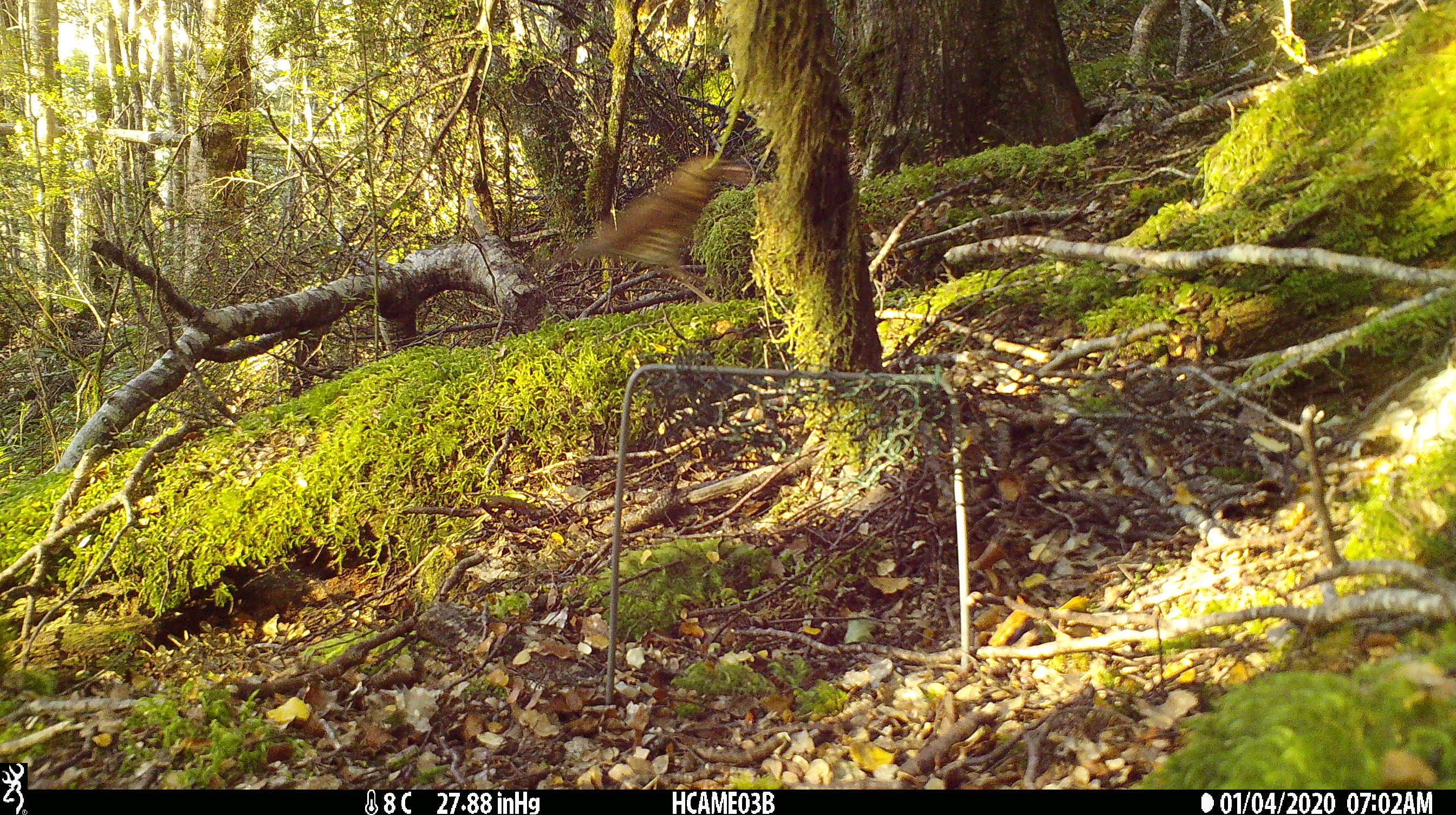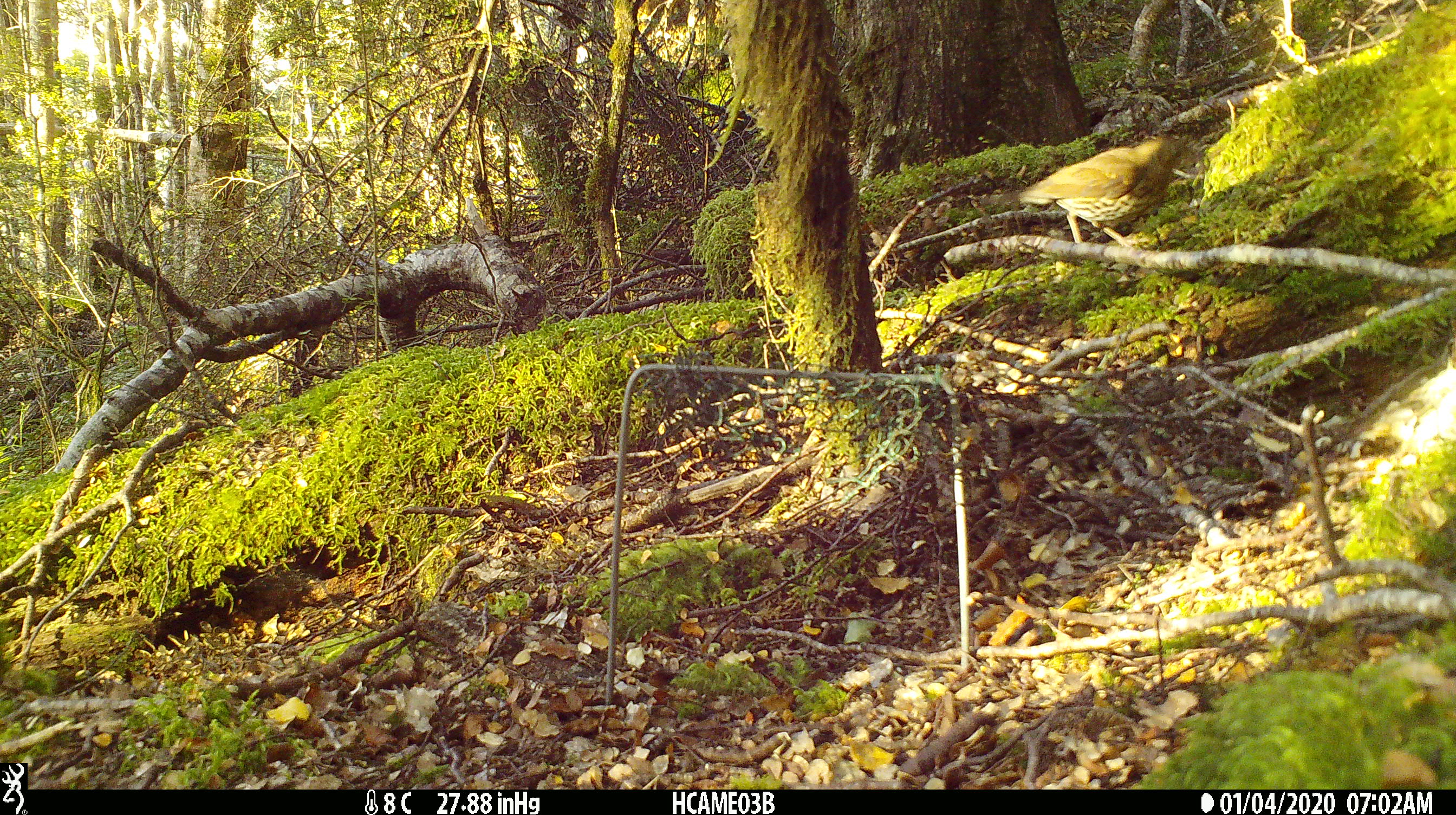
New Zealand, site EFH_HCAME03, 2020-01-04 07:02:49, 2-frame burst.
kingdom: Animalia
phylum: Chordata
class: Aves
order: Passeriformes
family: Turdidae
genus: Turdus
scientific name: Turdus philomelos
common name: song thrush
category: thrush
Thrush (song thrush) (Turdus philomelos).